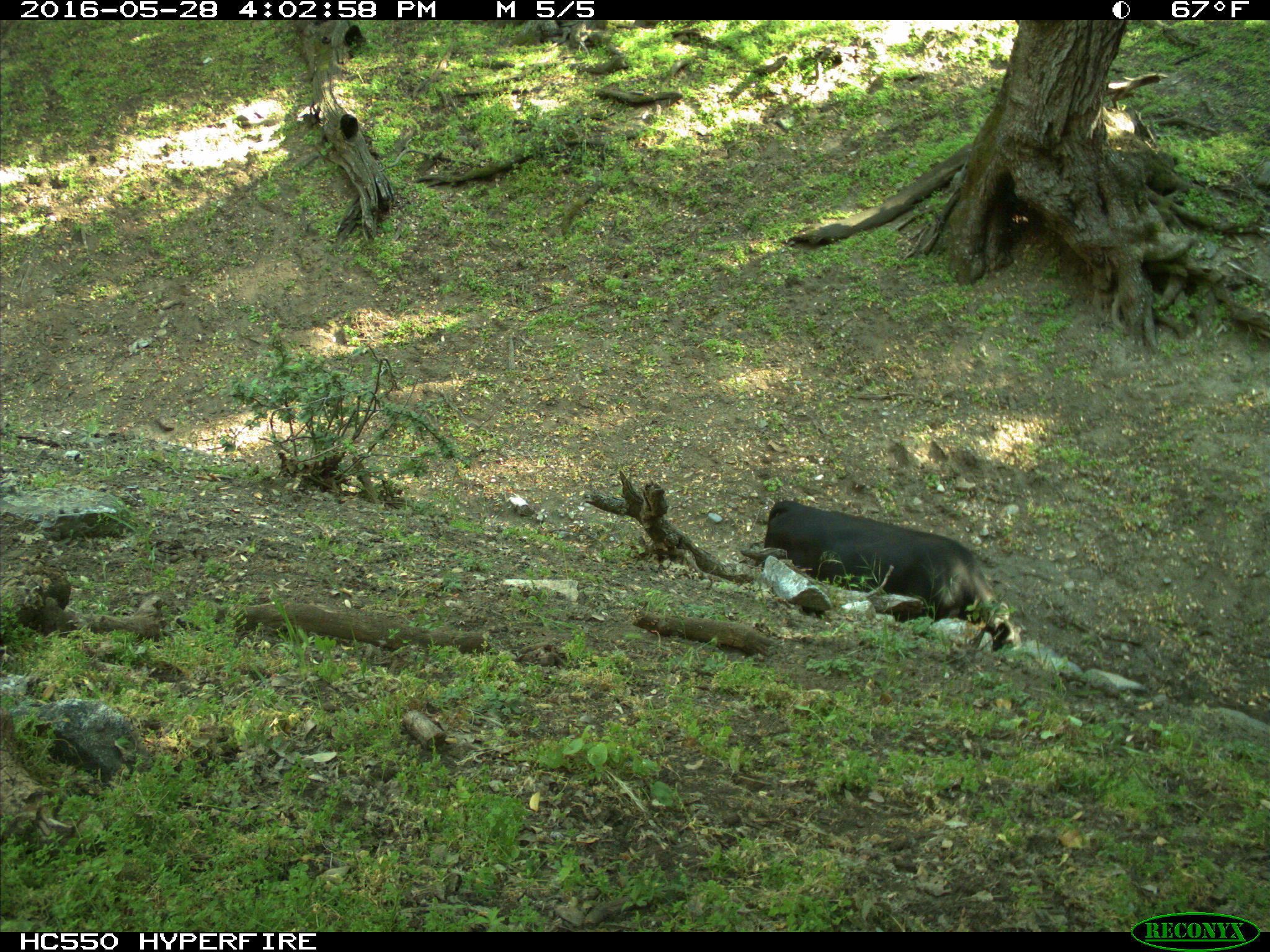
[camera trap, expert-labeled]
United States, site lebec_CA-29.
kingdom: Animalia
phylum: Chordata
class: Mammalia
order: Artiodactyla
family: Bovidae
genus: Bos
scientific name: Bos taurus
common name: domestic cow